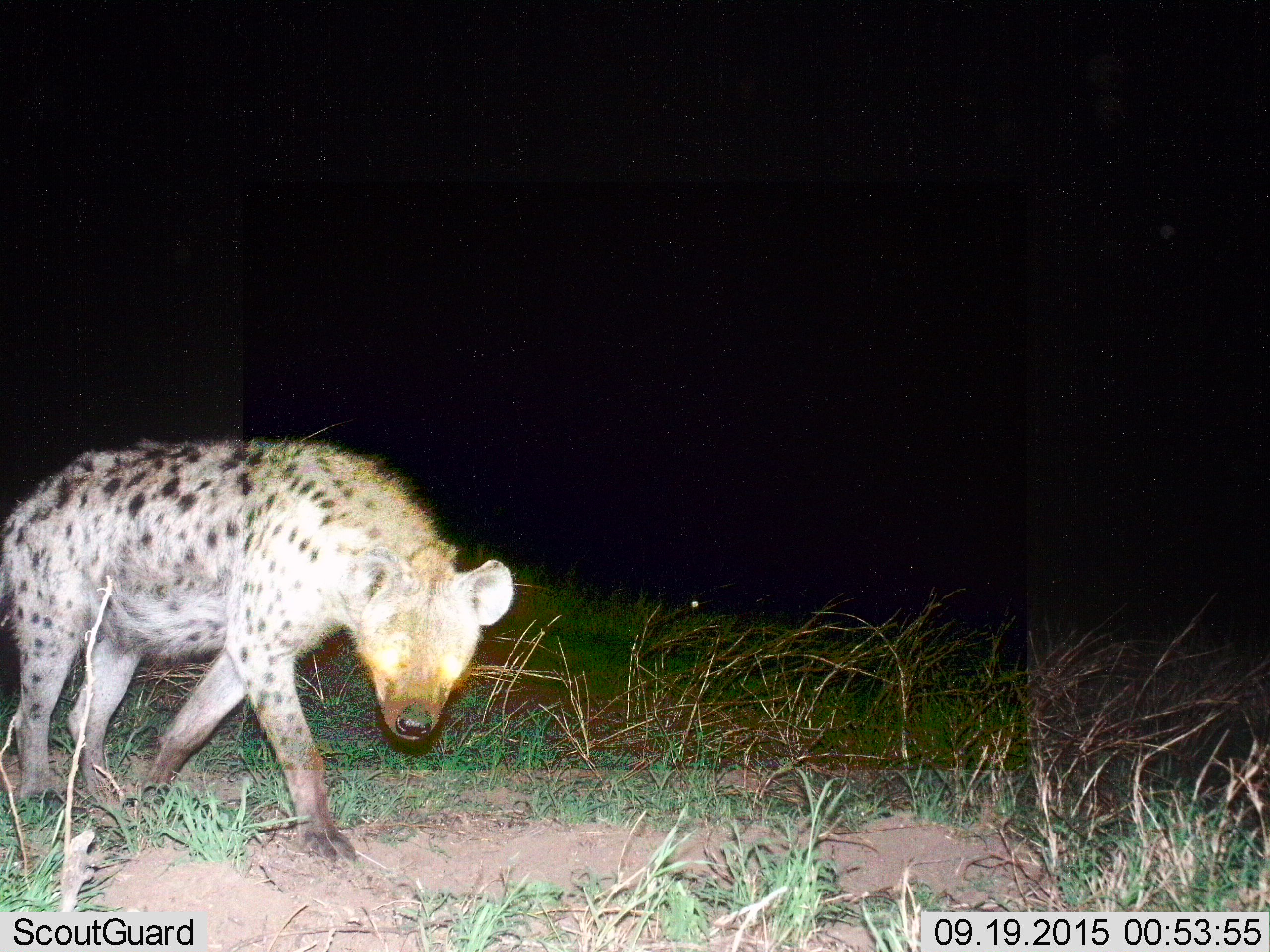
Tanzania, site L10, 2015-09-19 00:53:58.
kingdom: Animalia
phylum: Chordata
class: Mammalia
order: Carnivora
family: Hyaenidae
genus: Crocuta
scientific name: Crocuta crocuta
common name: spotted hyena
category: hyenaspotted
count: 1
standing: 30%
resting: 0%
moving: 60%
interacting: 10%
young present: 0%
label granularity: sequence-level